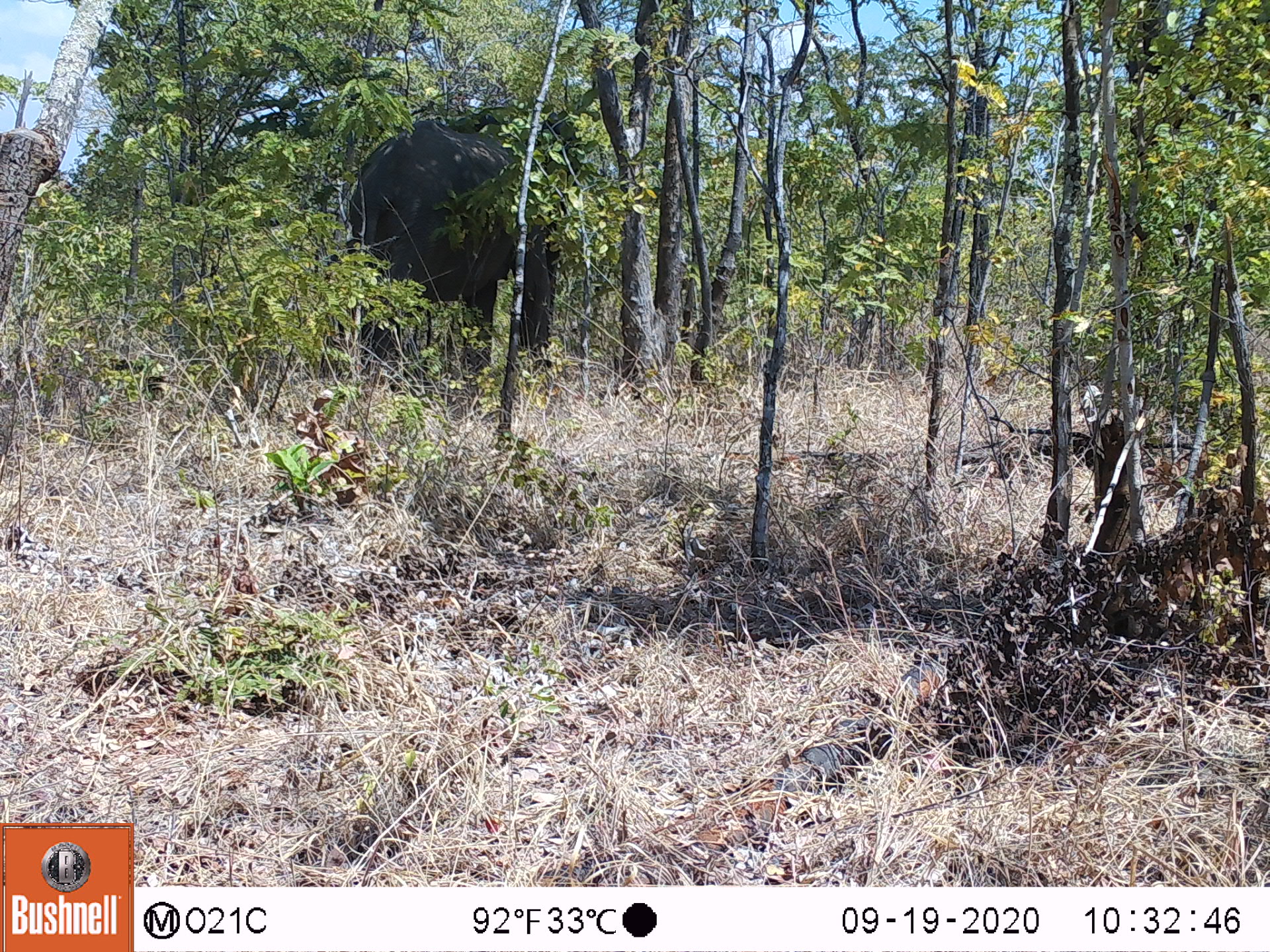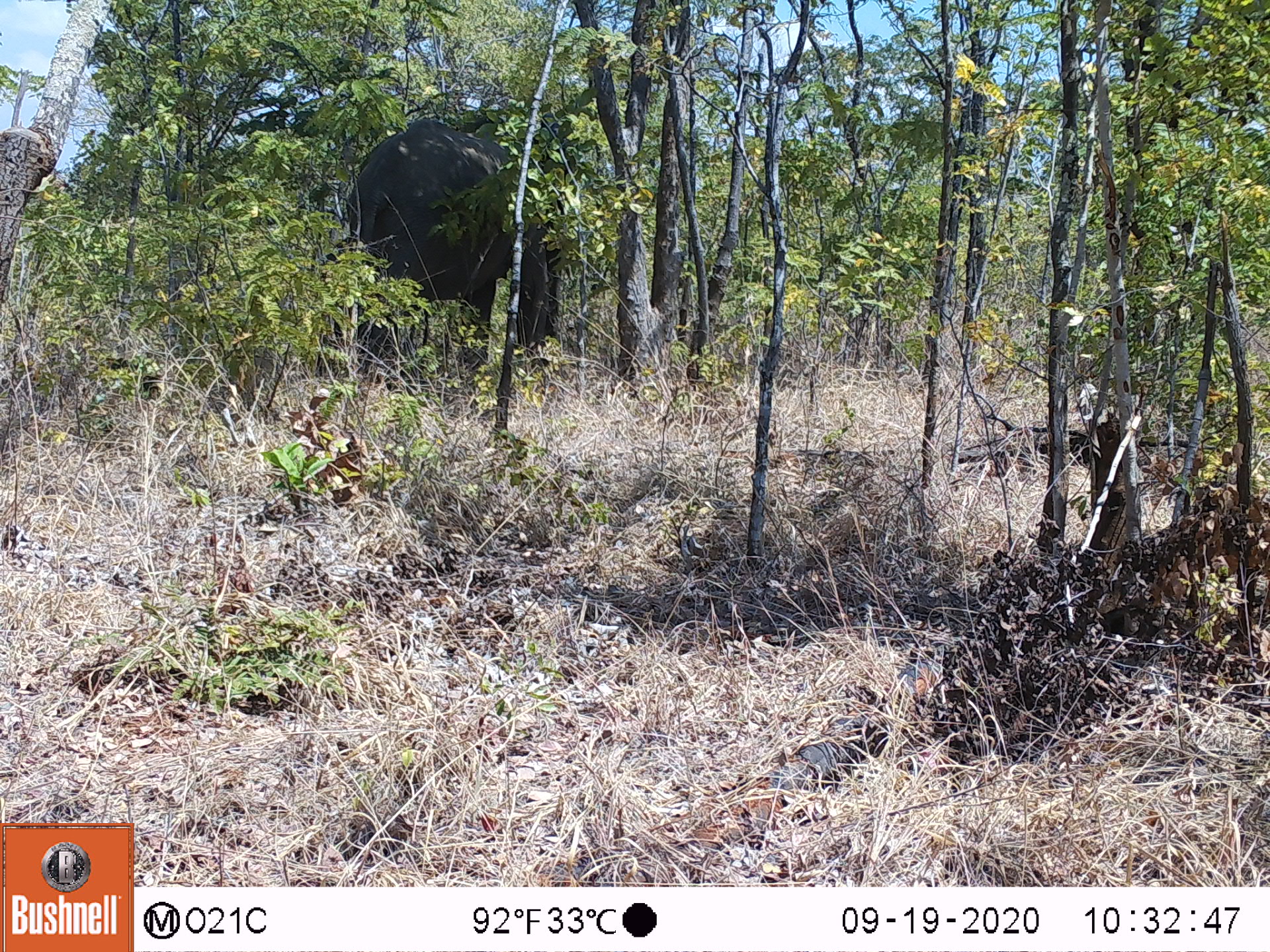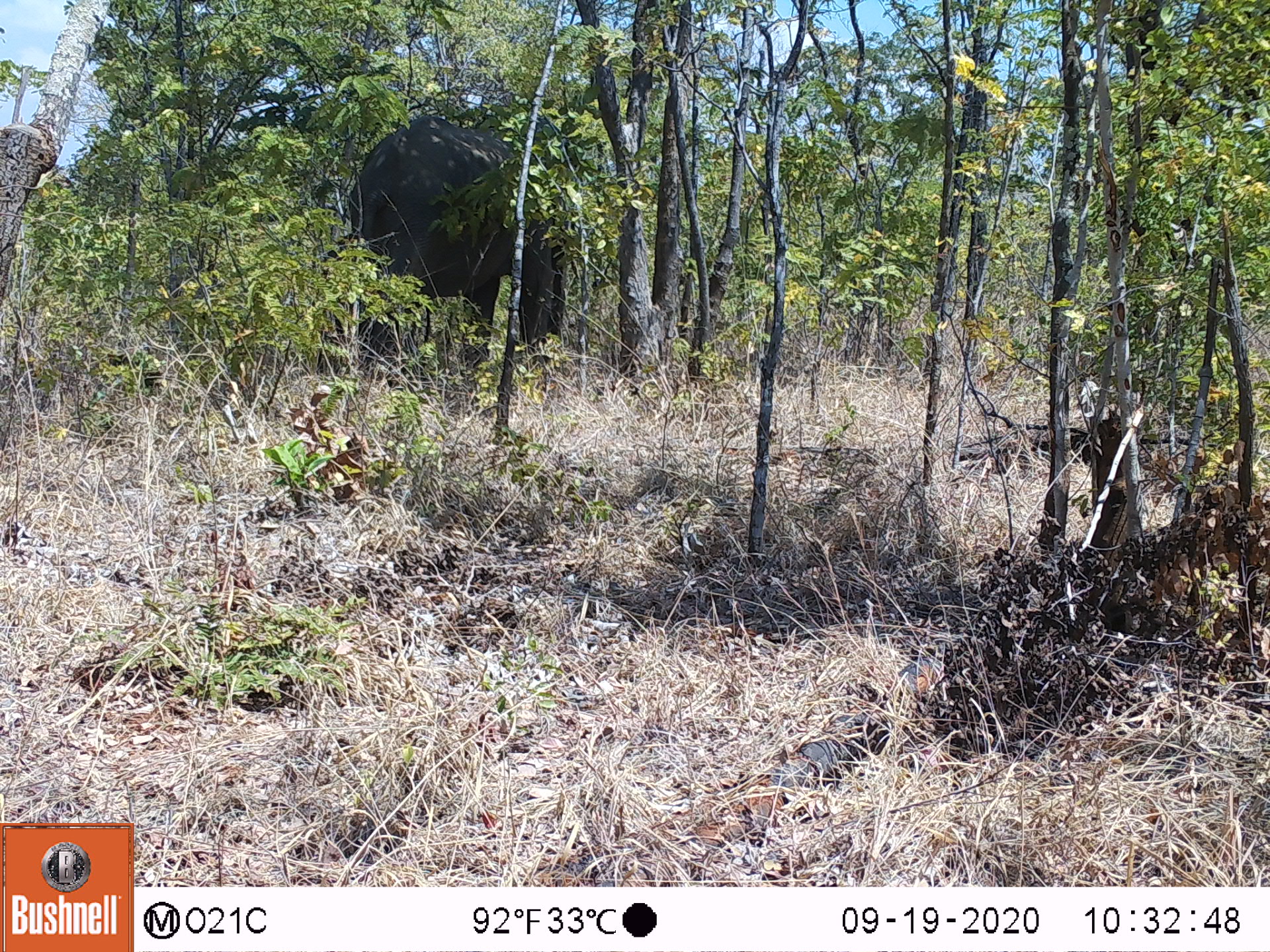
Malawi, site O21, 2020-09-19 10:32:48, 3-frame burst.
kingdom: Animalia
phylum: Chordata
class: Mammalia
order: Proboscidea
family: Elephantidae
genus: Loxodonta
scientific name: Loxodonta africana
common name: african savanna elephant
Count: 1.